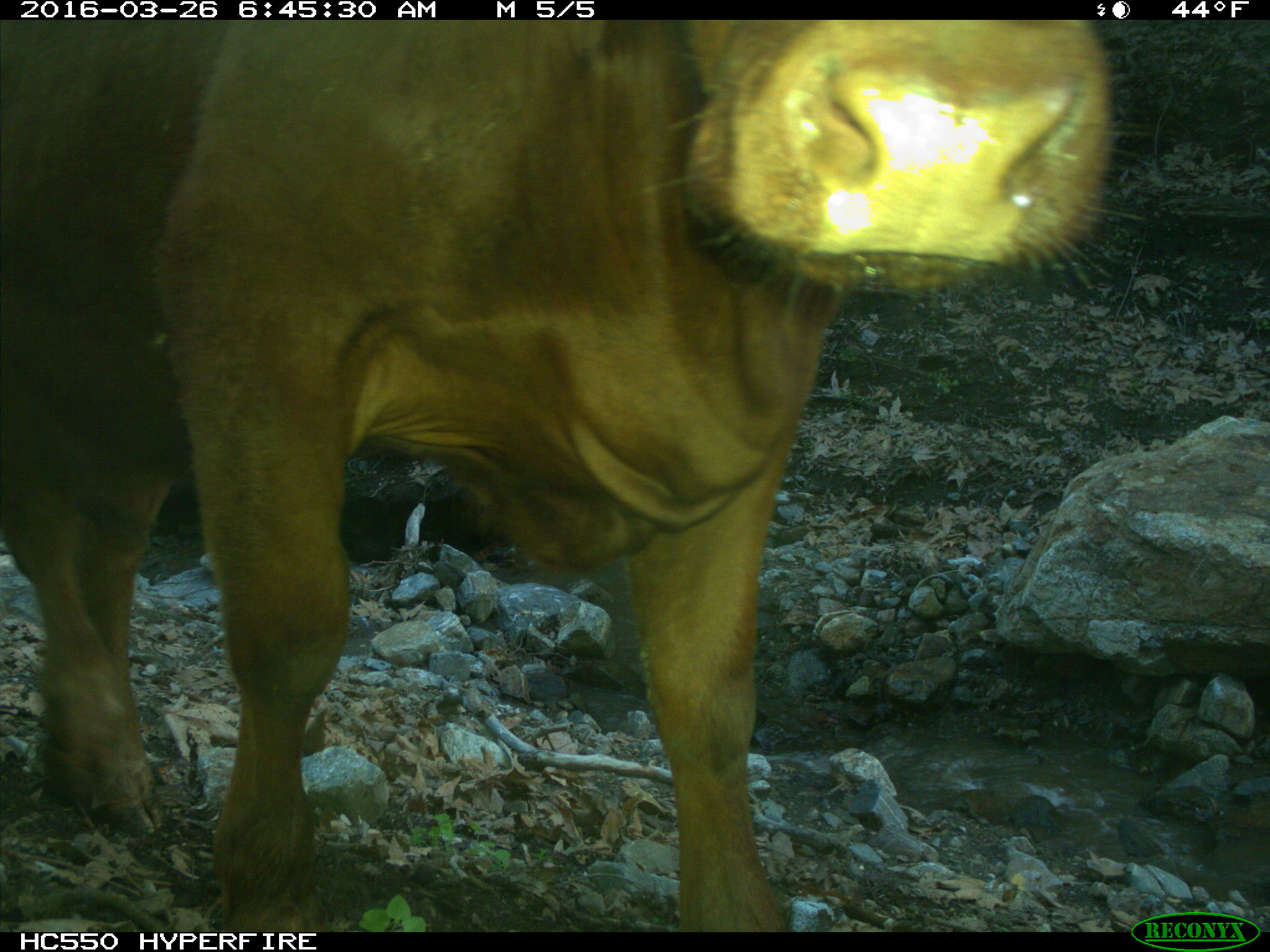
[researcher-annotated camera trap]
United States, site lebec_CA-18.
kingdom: Animalia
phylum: Chordata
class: Mammalia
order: Artiodactyla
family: Bovidae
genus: Bos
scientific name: Bos taurus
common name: domestic cow